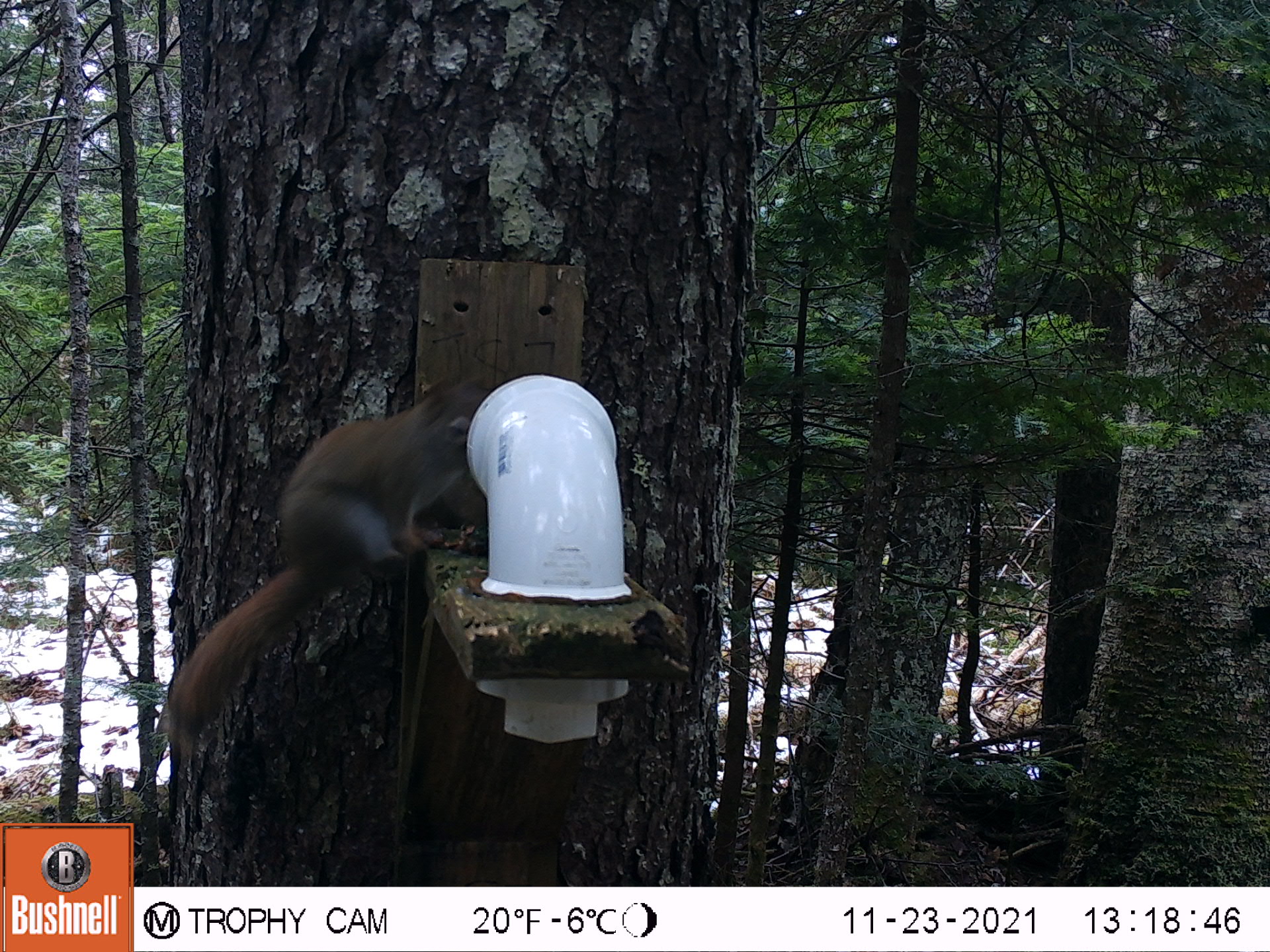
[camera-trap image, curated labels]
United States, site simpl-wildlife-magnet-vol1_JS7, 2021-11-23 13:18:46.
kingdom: Animalia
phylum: Chordata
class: Mammalia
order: Rodentia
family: Sciuridae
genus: Tamiasciurus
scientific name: Tamiasciurus hudsonicus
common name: red squirrel